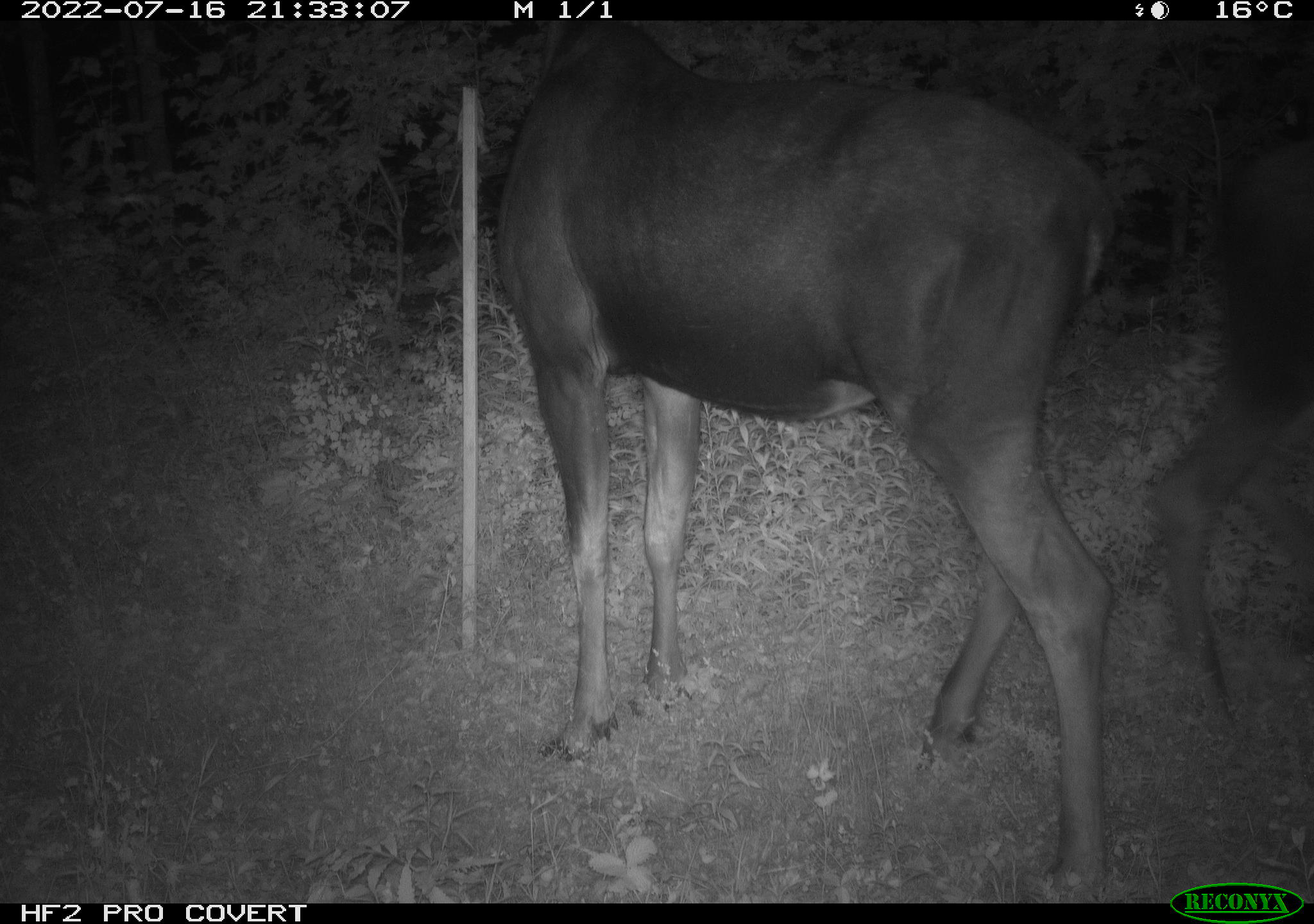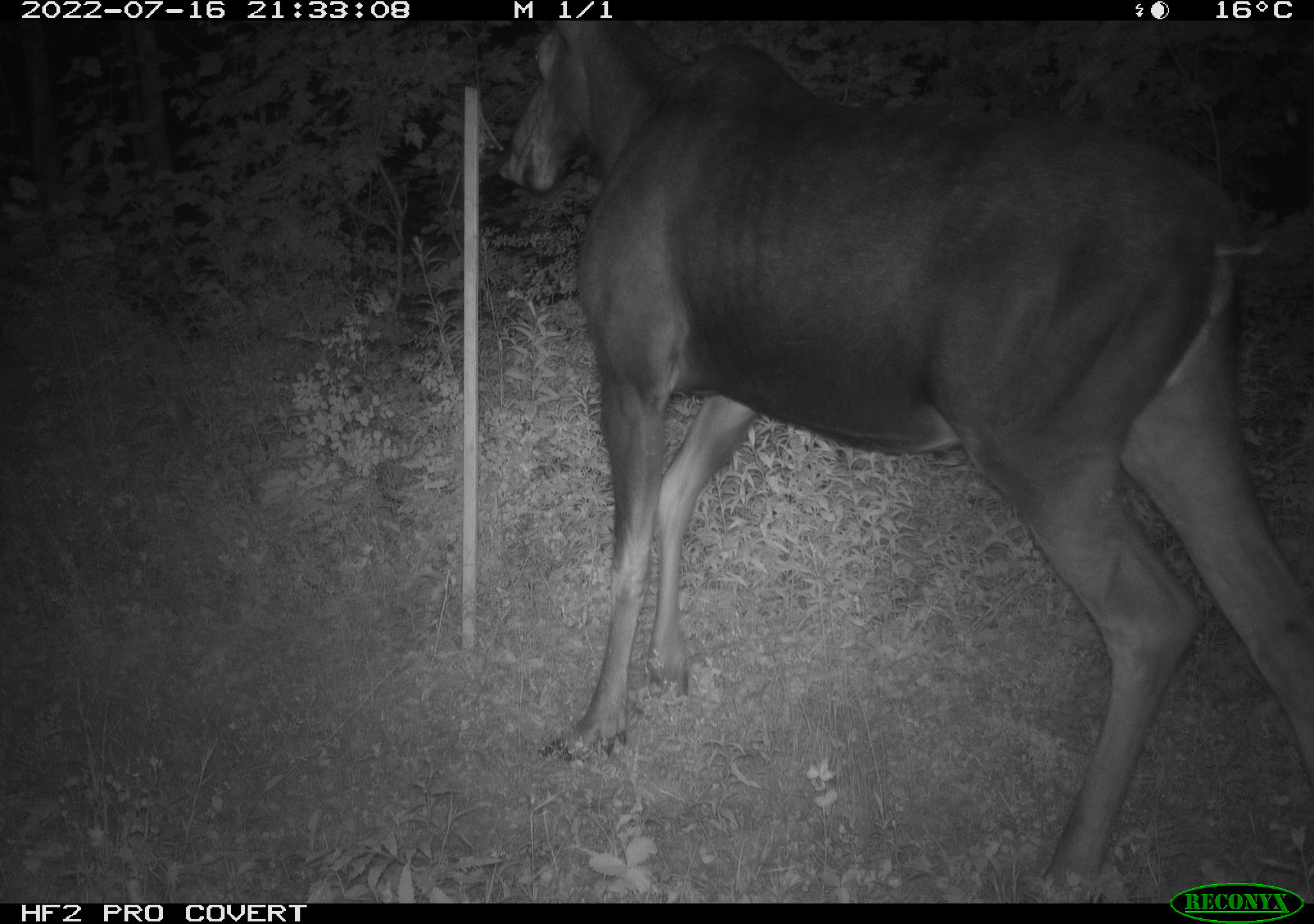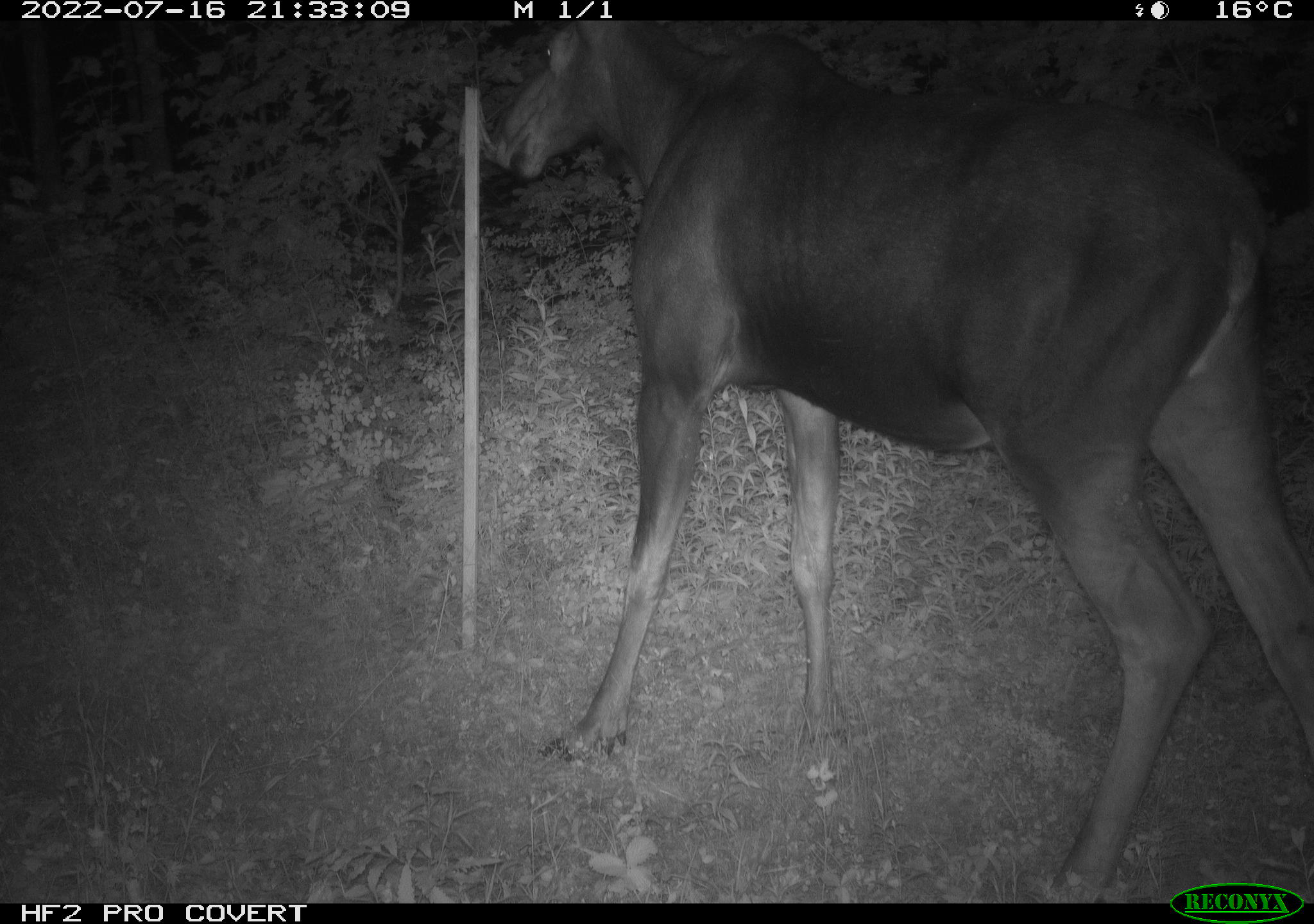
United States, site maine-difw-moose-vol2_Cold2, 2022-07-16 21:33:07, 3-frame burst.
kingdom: Animalia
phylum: Chordata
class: Mammalia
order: Artiodactyla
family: Cervidae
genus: Alces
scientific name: Alces alces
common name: moose